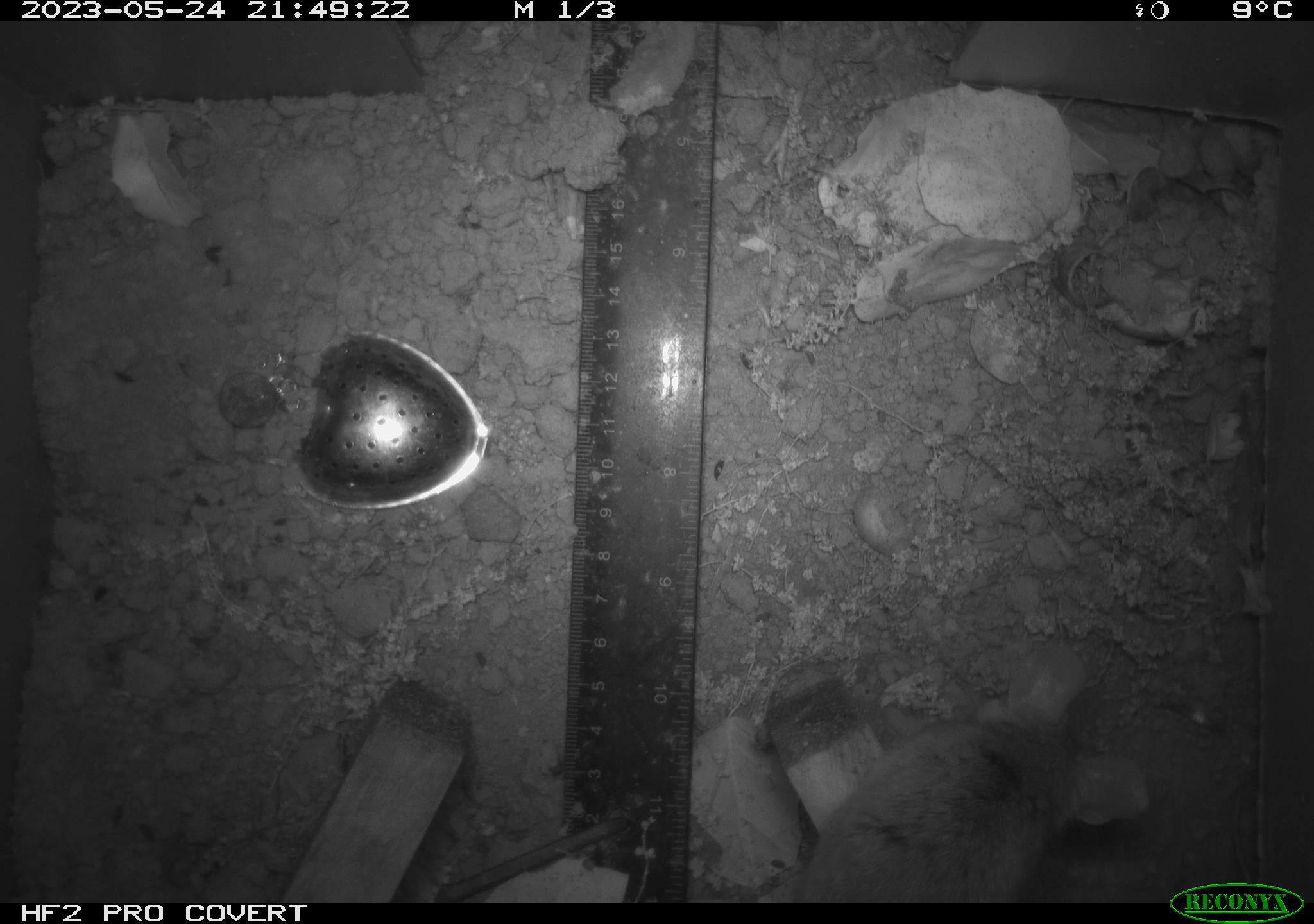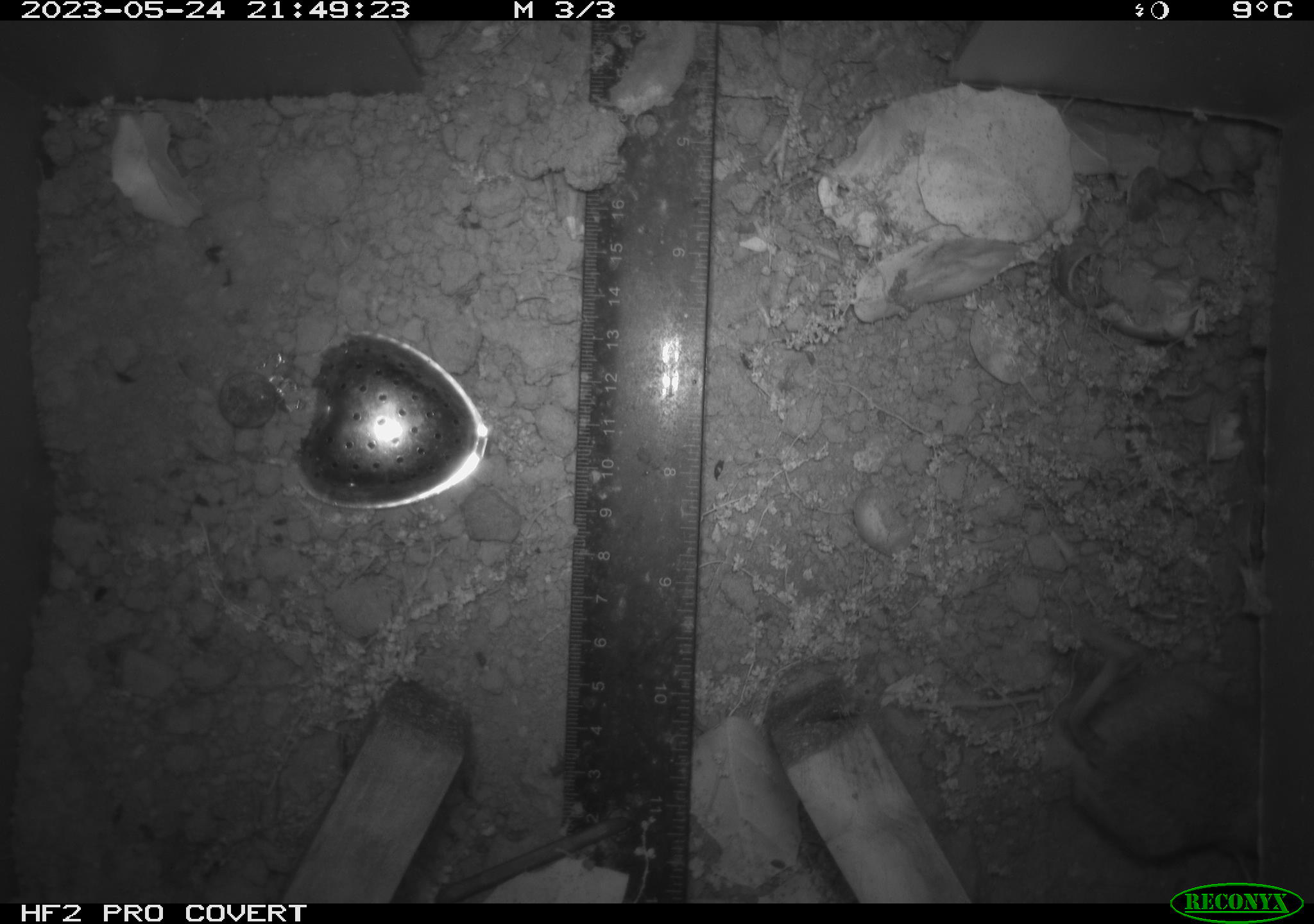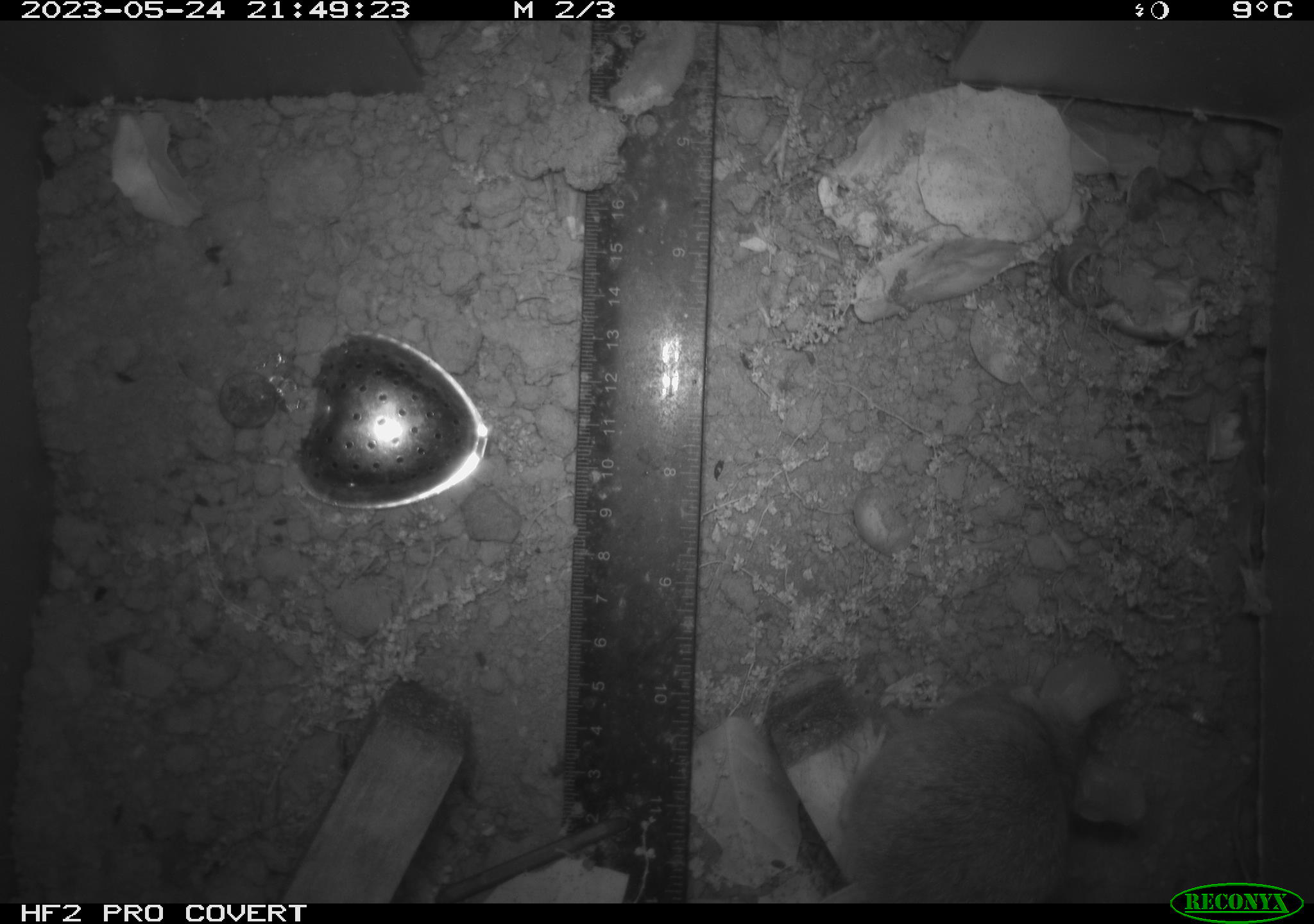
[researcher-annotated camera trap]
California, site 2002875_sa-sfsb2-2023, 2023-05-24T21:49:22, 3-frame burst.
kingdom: Animalia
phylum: Chordata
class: Mammalia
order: Rodentia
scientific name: Rodentia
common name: mouse species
Mouse species (Rodentia).